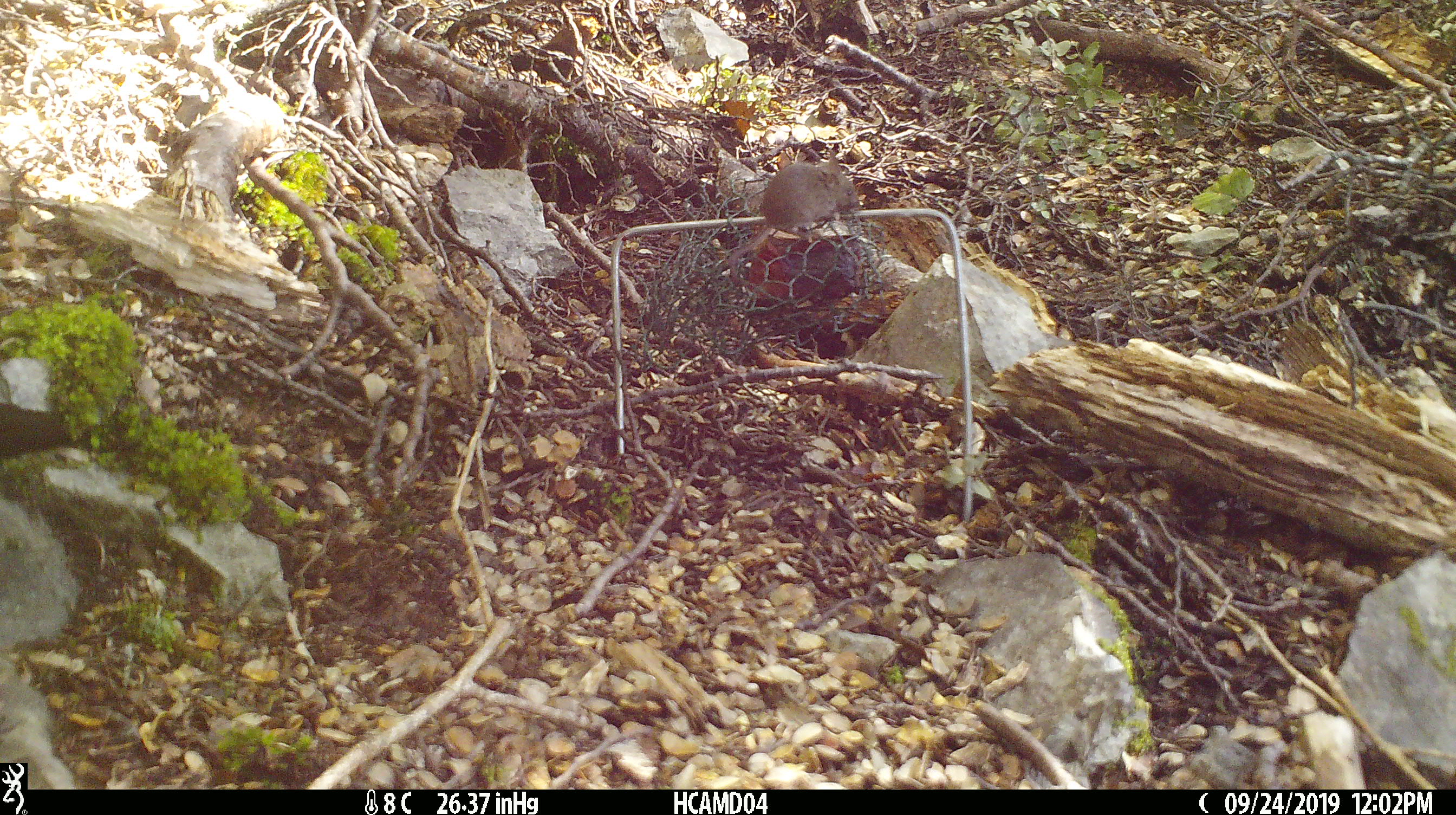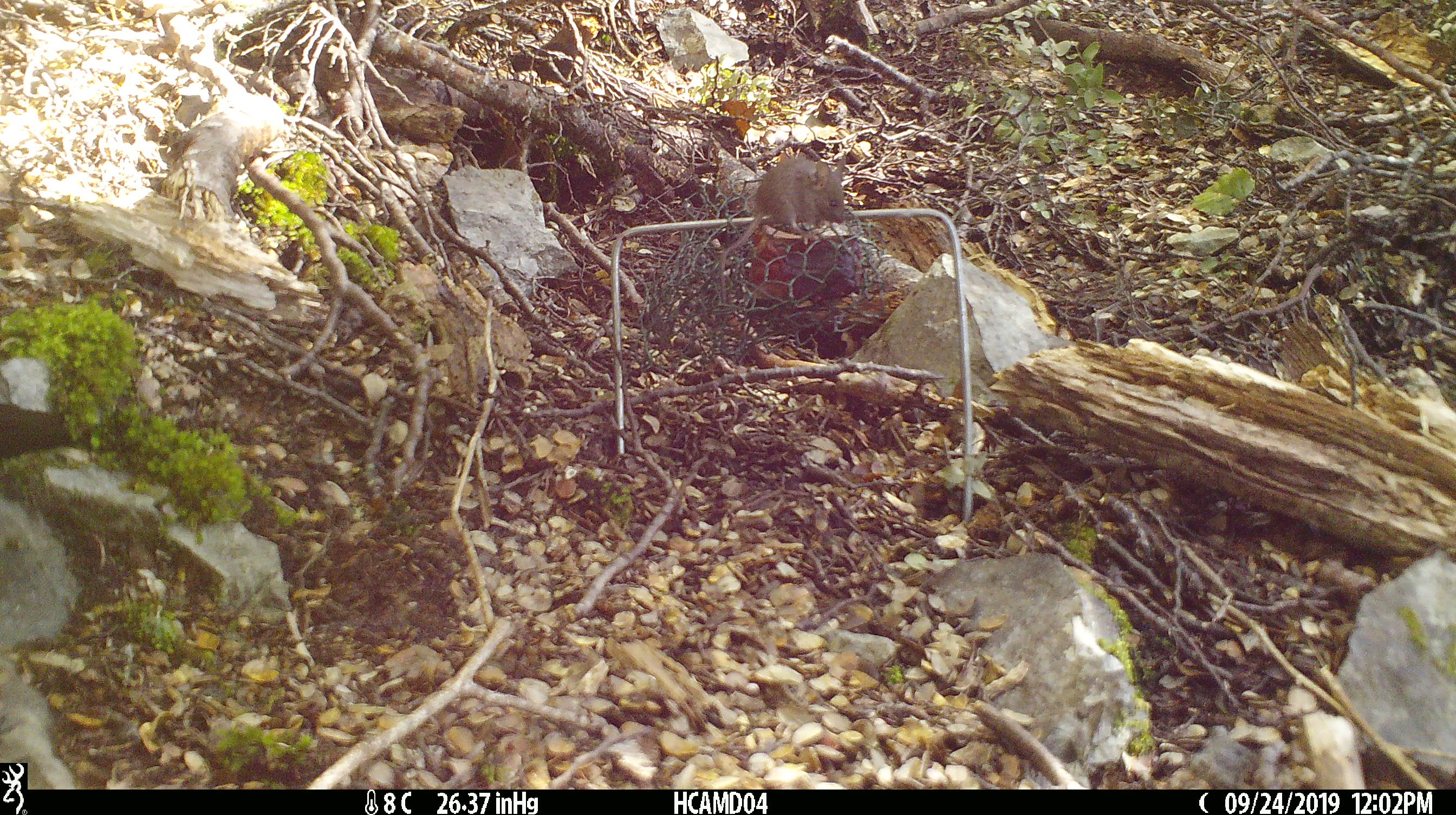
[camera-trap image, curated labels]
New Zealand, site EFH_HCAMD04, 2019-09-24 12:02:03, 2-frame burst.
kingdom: Animalia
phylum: Chordata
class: Mammalia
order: Rodentia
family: Muridae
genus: Mus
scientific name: Mus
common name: mouse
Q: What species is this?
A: Mouse (Mus).